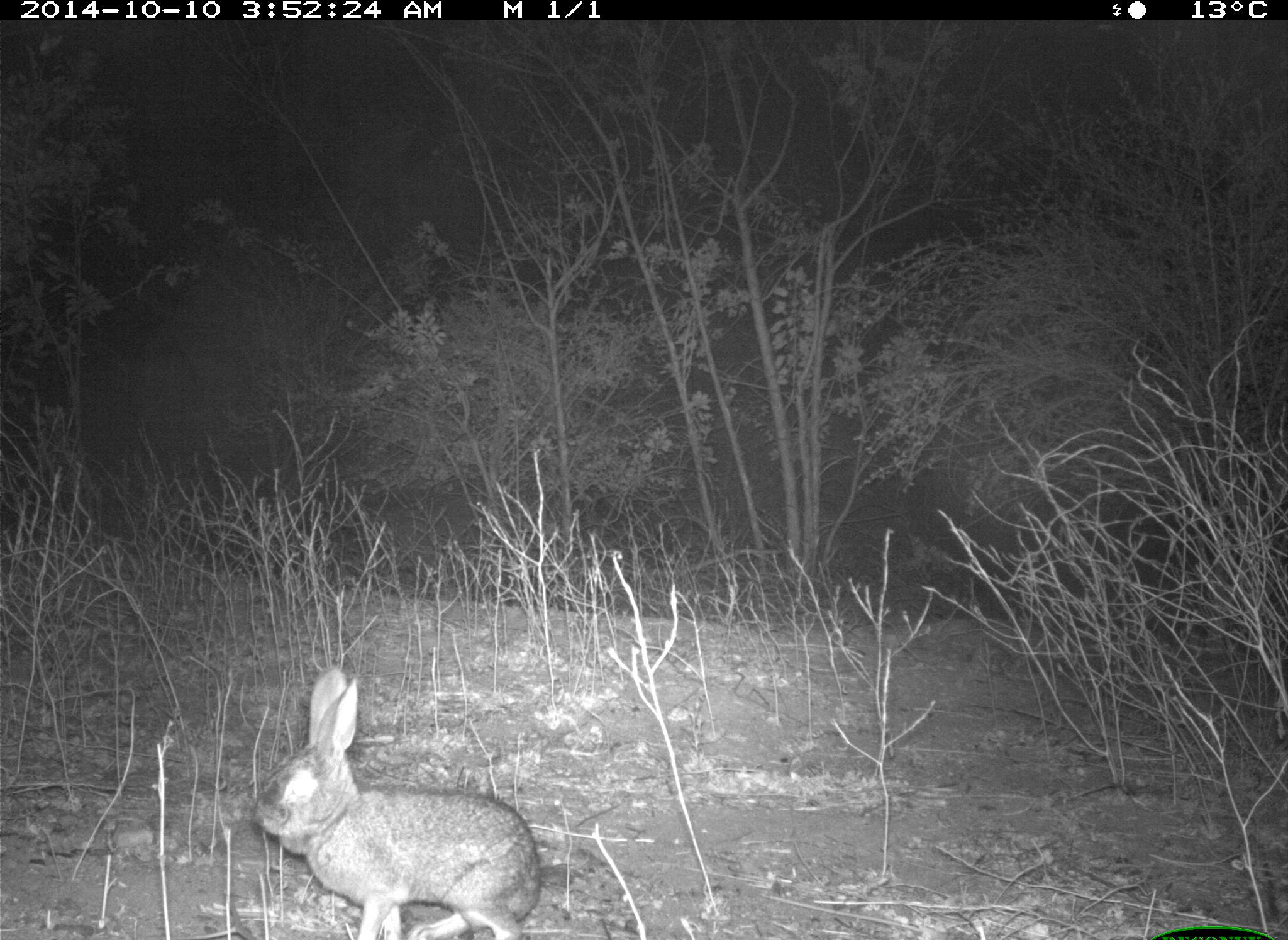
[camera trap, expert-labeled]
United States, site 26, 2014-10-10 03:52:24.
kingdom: Animalia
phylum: Chordata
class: Mammalia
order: Lagomorpha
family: Leporidae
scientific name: Leporidae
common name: rabbits and hares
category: rabbit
Rabbit (rabbits and hares) (Leporidae).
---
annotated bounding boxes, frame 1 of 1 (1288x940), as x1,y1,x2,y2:
rabbit: 251,667,541,940